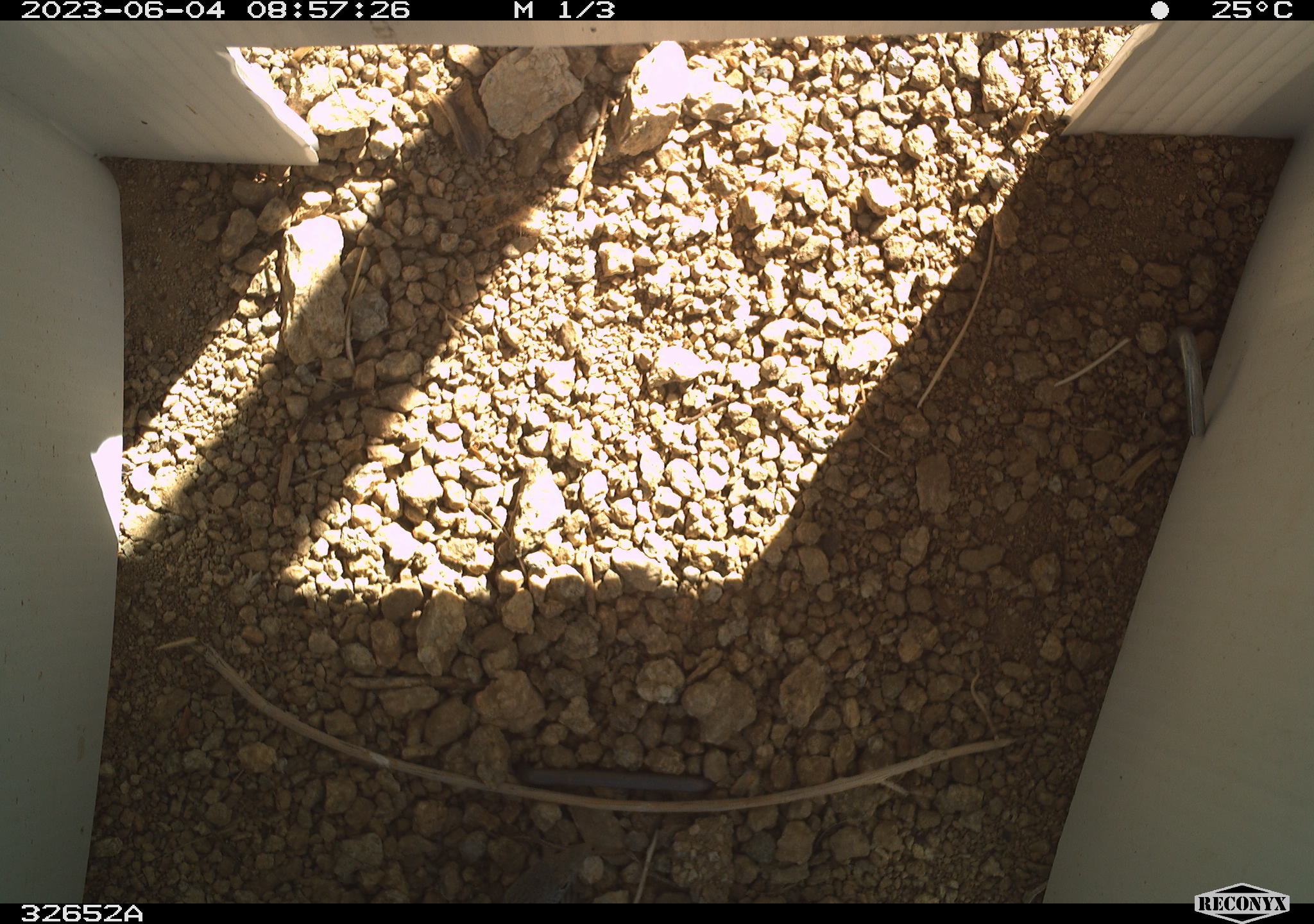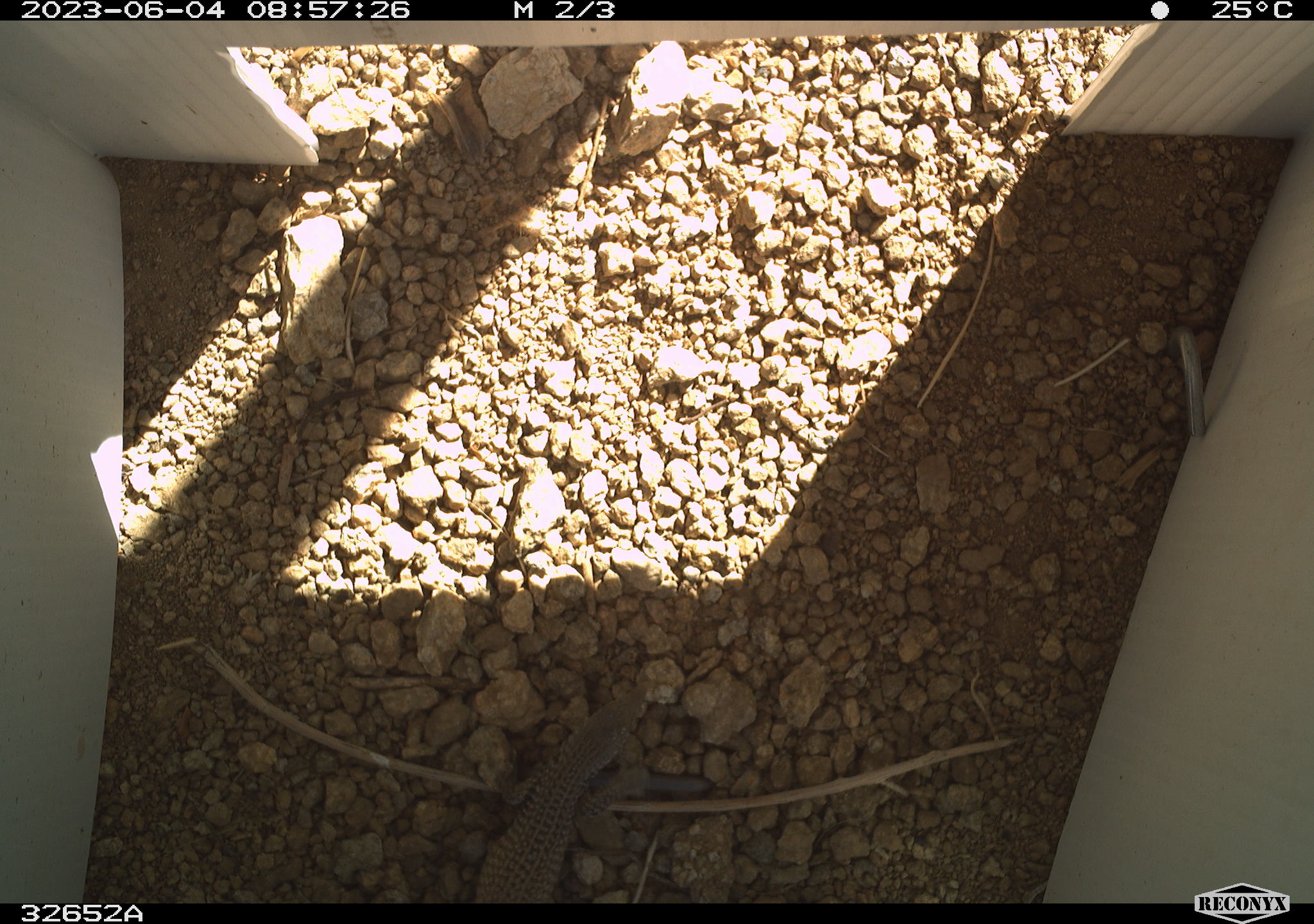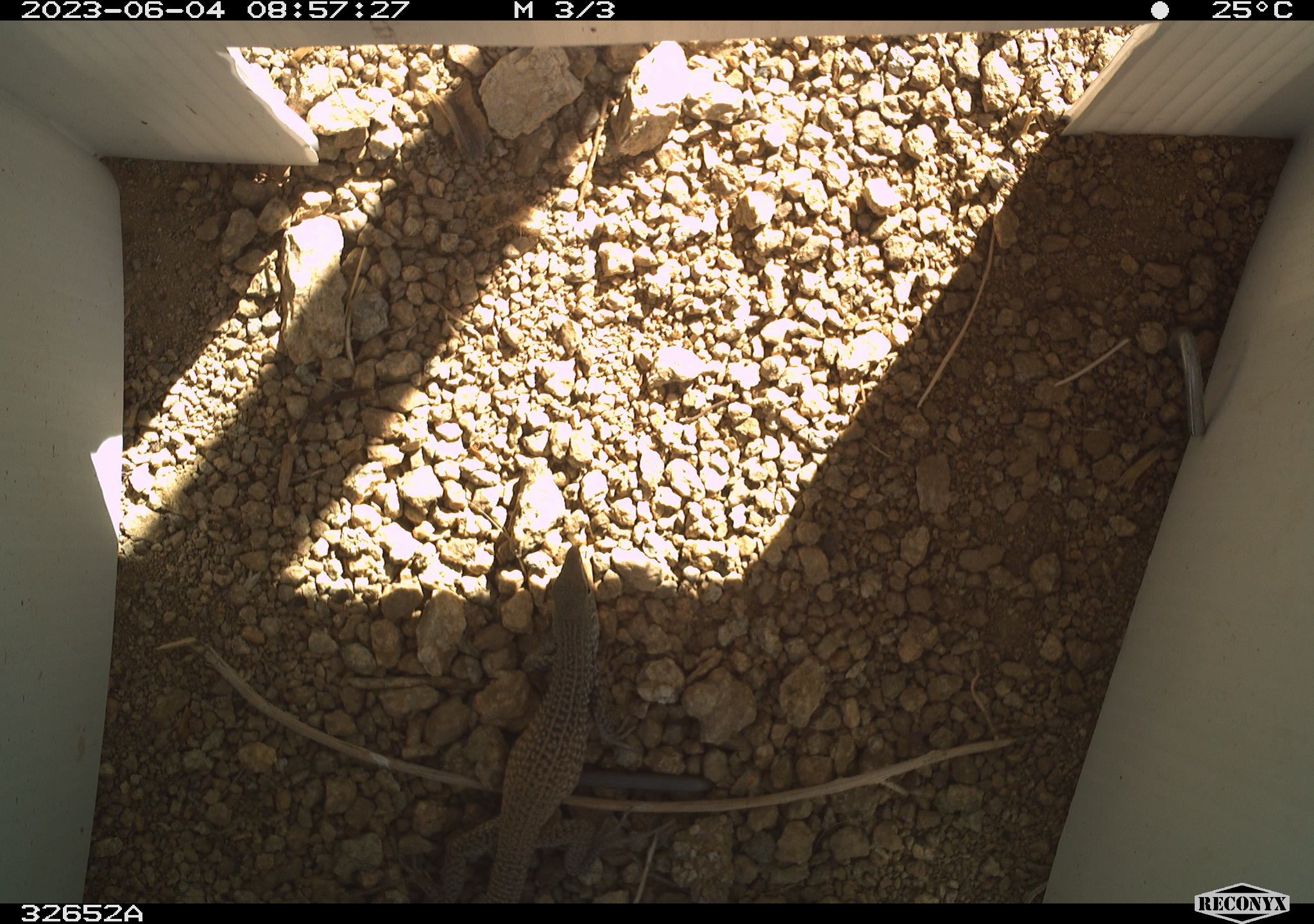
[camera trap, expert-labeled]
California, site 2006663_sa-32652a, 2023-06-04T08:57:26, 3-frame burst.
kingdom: Animalia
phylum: Chordata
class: Reptilia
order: Squamata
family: Teiidae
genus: Aspidoscelis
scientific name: Aspidoscelis tigris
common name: western whiptail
Western whiptail (Aspidoscelis tigris).